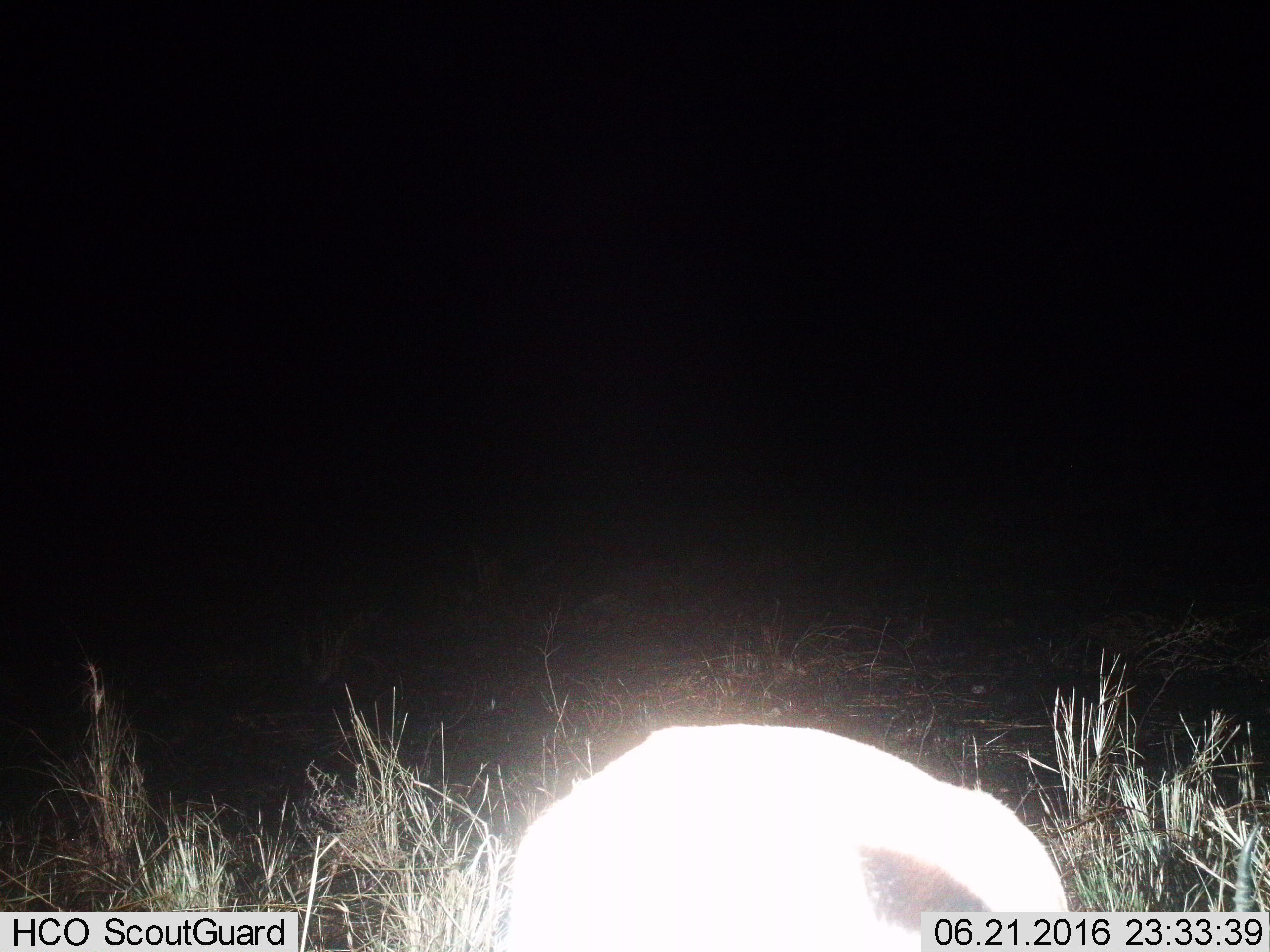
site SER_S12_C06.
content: unidentified animal